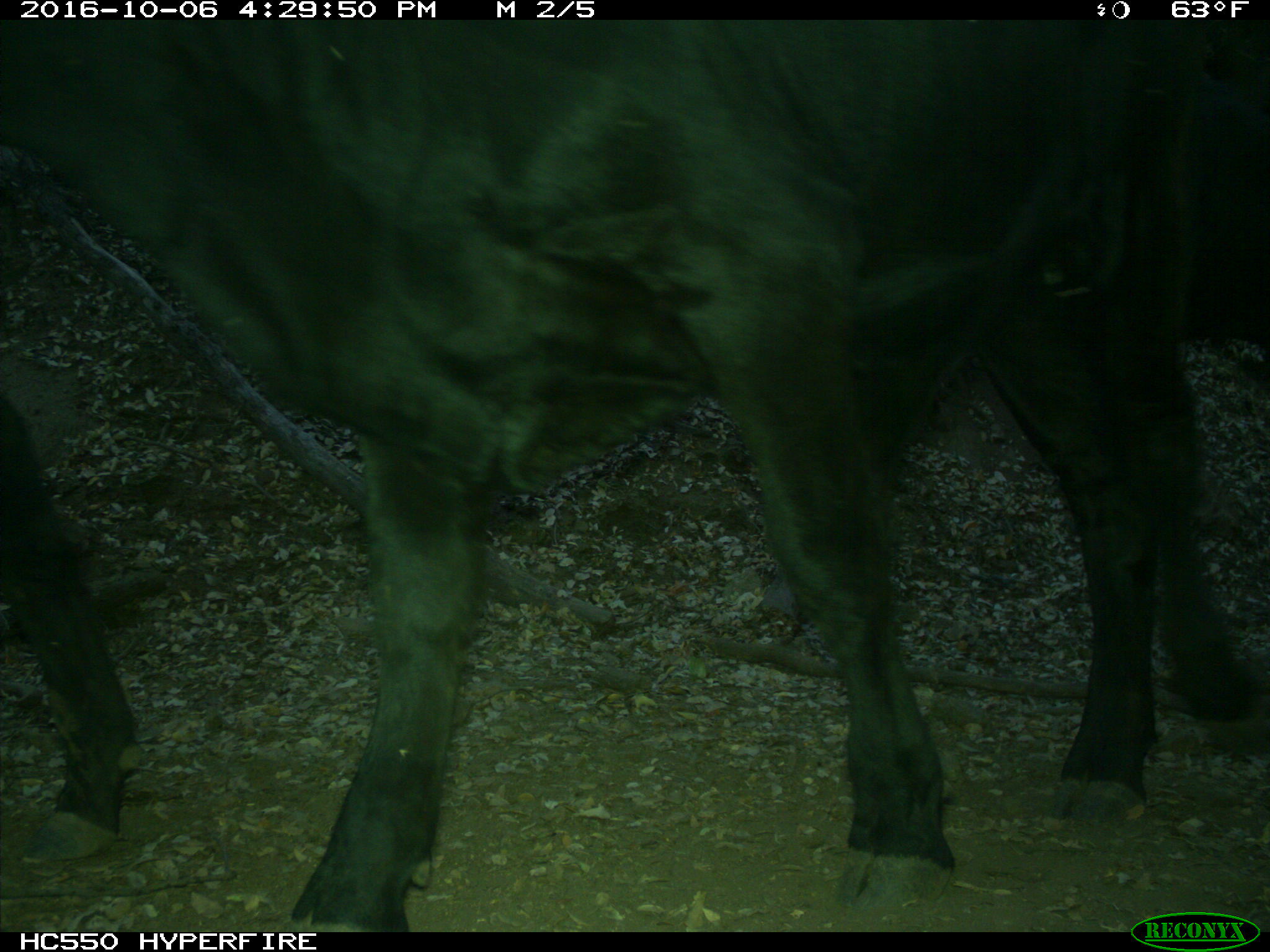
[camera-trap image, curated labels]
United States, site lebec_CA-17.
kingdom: Animalia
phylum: Chordata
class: Mammalia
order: Artiodactyla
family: Bovidae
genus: Bos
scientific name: Bos taurus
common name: domestic cow